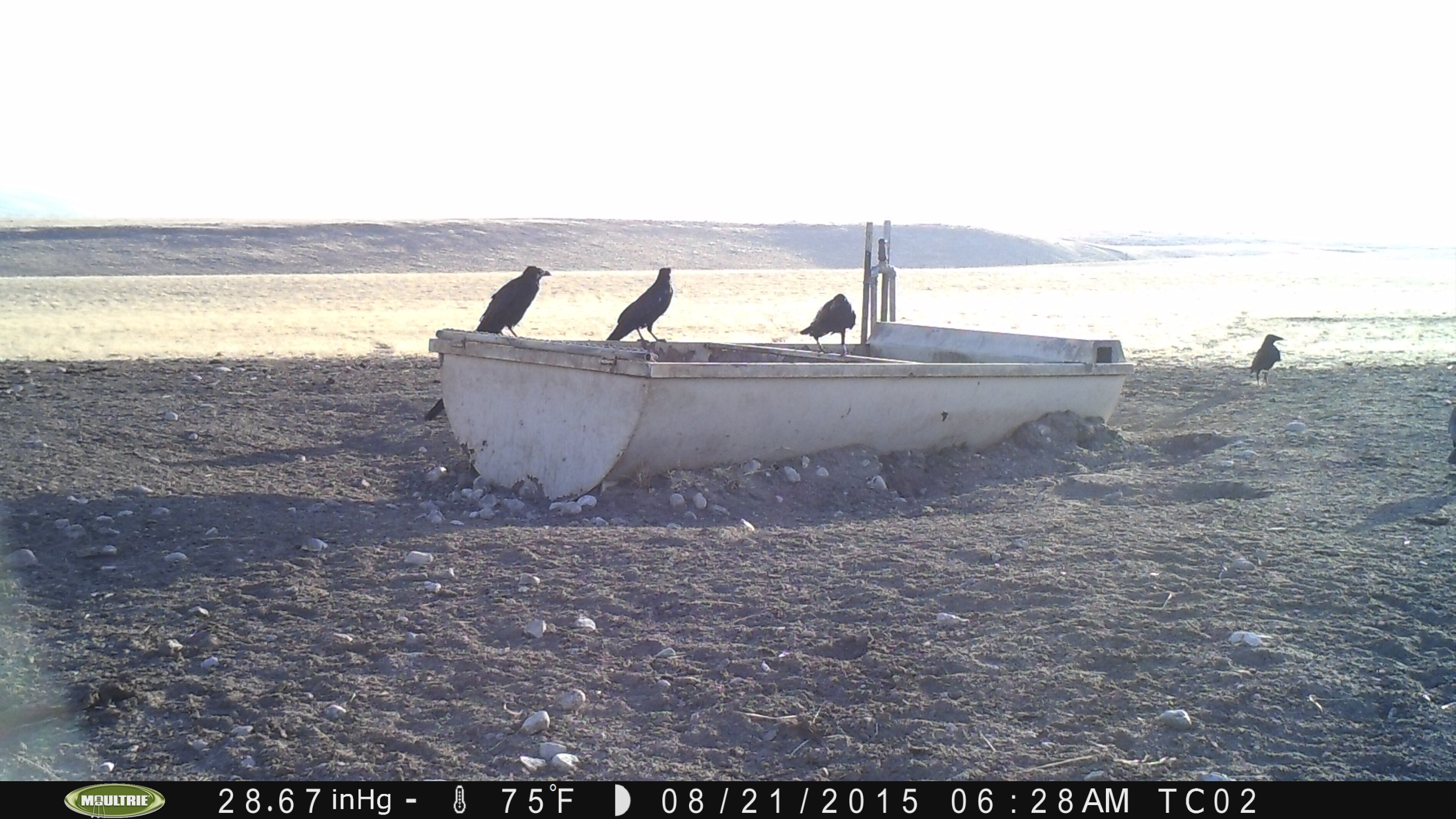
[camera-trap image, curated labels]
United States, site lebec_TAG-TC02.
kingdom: Animalia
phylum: Chordata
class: Aves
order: Passeriformes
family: Corvidae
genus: Corvus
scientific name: Corvus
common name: crows and ravens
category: unidentified corvus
Unidentified corvus (crows and ravens) (Corvus).